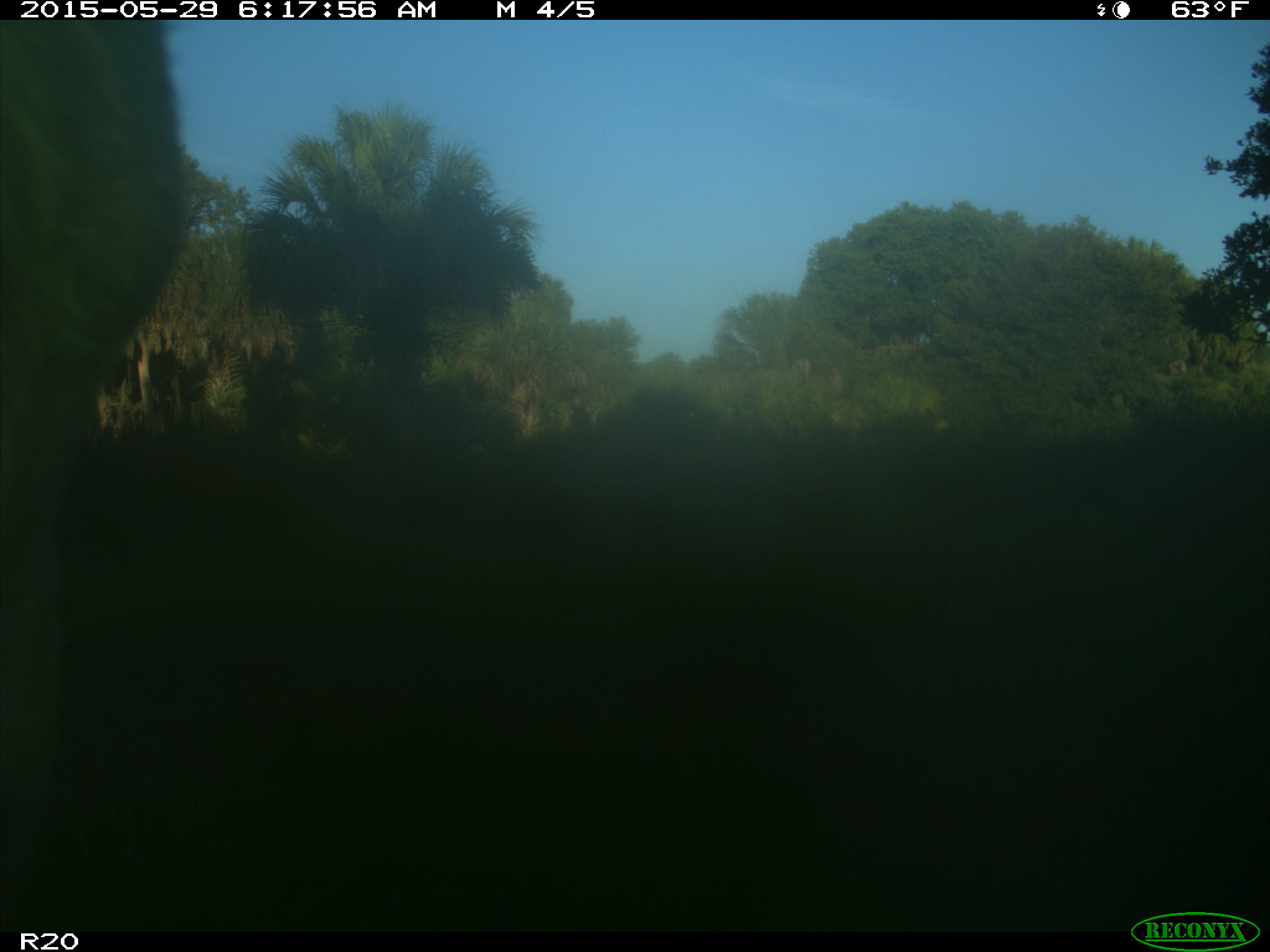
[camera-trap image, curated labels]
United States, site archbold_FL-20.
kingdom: Animalia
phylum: Chordata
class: Mammalia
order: Artiodactyla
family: Bovidae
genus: Bos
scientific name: Bos taurus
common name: domestic cow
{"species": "Bos taurus (domestic cow)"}